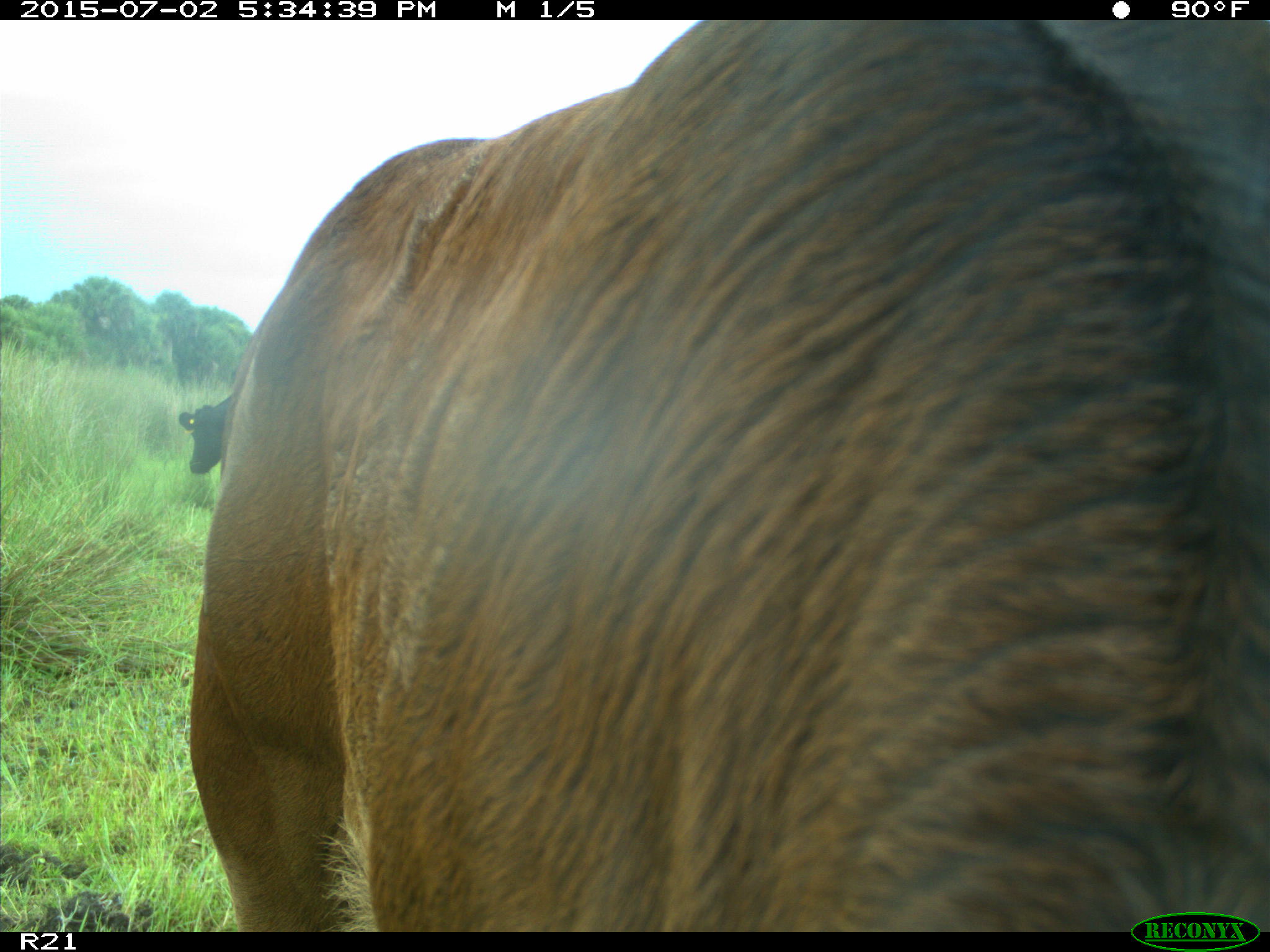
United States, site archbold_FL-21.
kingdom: Animalia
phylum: Chordata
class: Mammalia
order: Artiodactyla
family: Bovidae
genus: Bos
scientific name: Bos taurus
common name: domestic cow